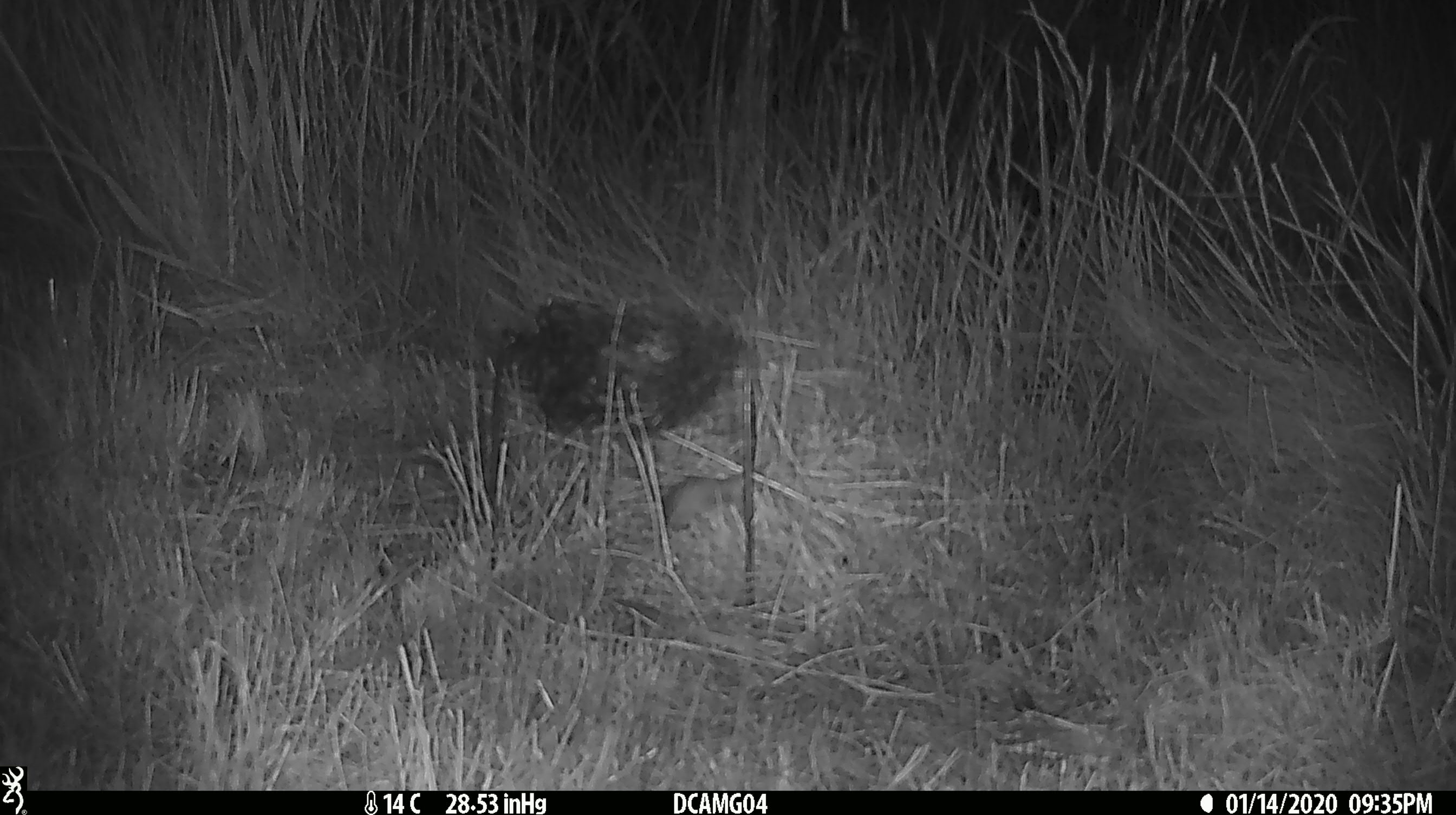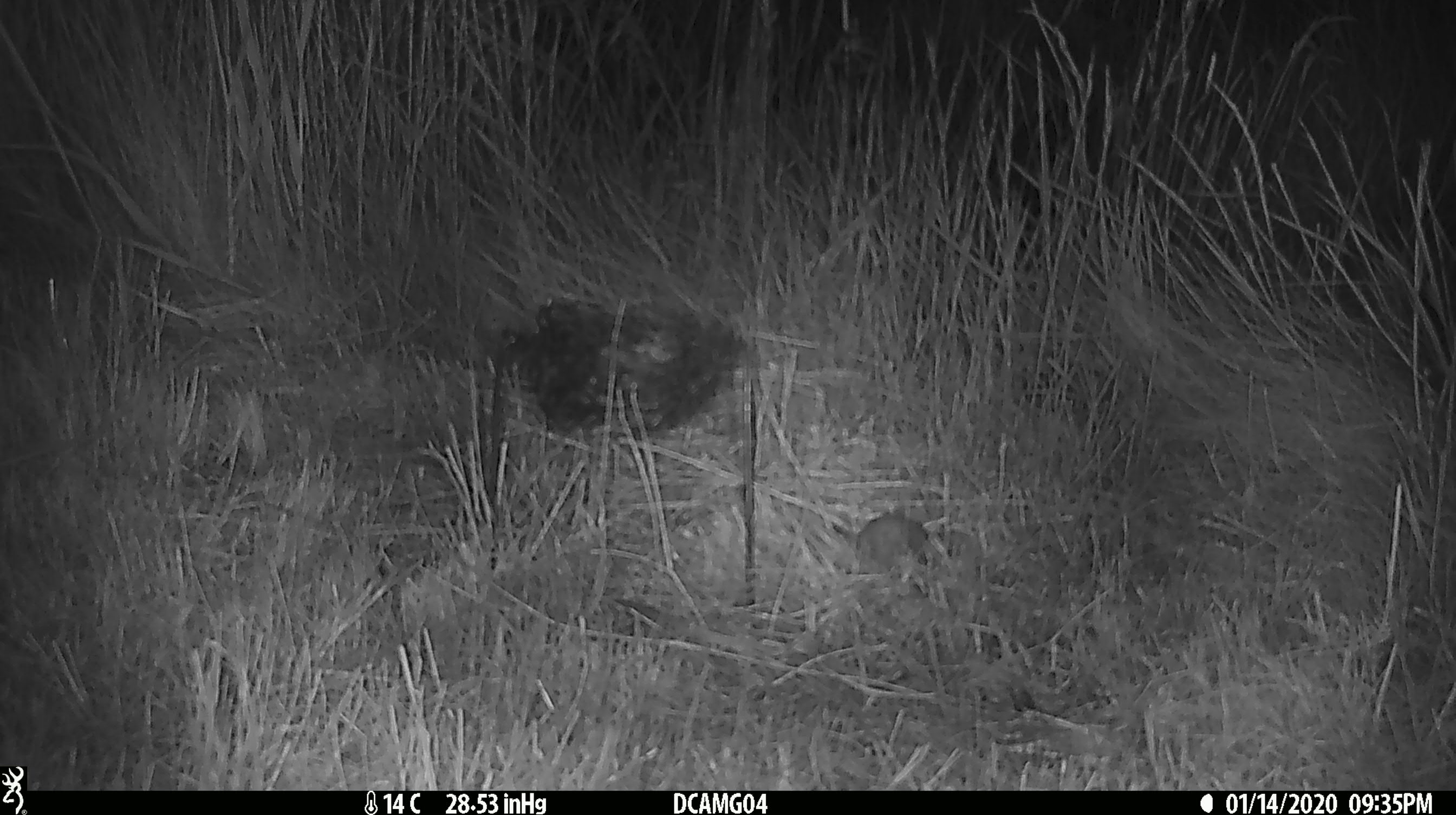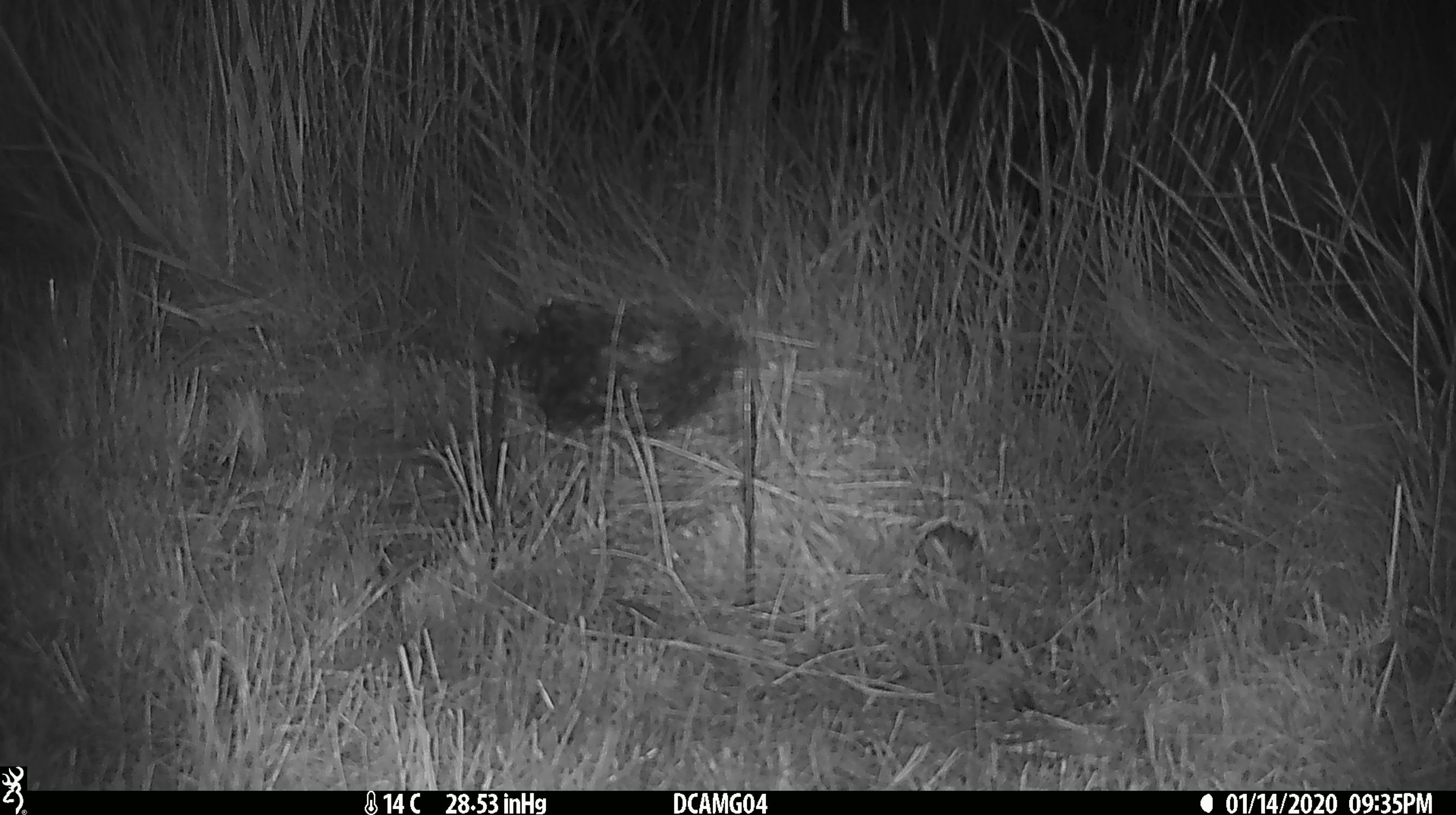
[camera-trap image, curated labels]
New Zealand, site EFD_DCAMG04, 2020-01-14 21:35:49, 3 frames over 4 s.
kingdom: Animalia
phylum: Chordata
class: Mammalia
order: Rodentia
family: Muridae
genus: Mus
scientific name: Mus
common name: mouse